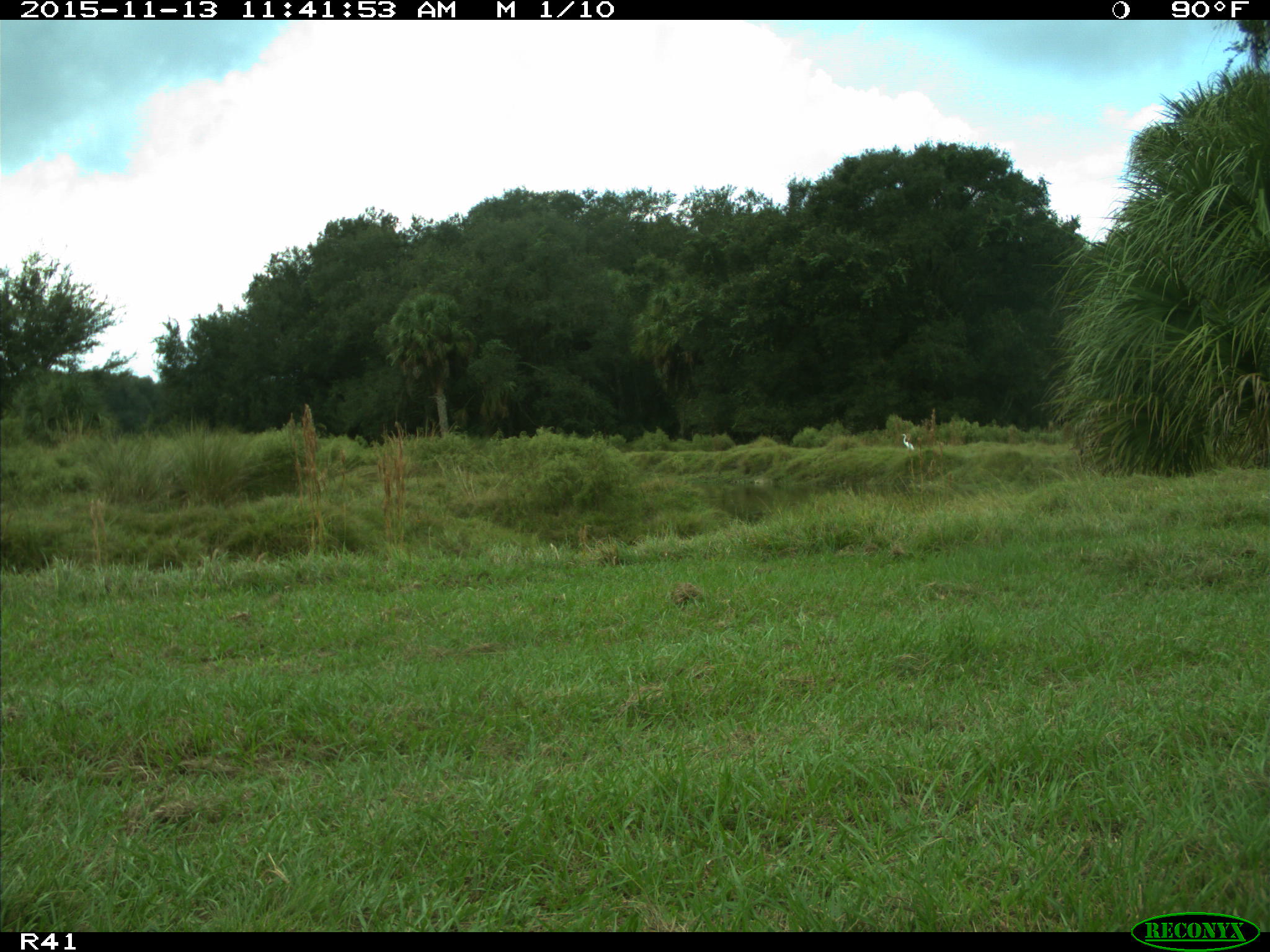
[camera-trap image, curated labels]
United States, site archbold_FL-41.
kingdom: Animalia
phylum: Chordata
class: Aves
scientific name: Aves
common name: birds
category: unidentified bird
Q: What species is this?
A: Unidentified bird (birds) (Aves).